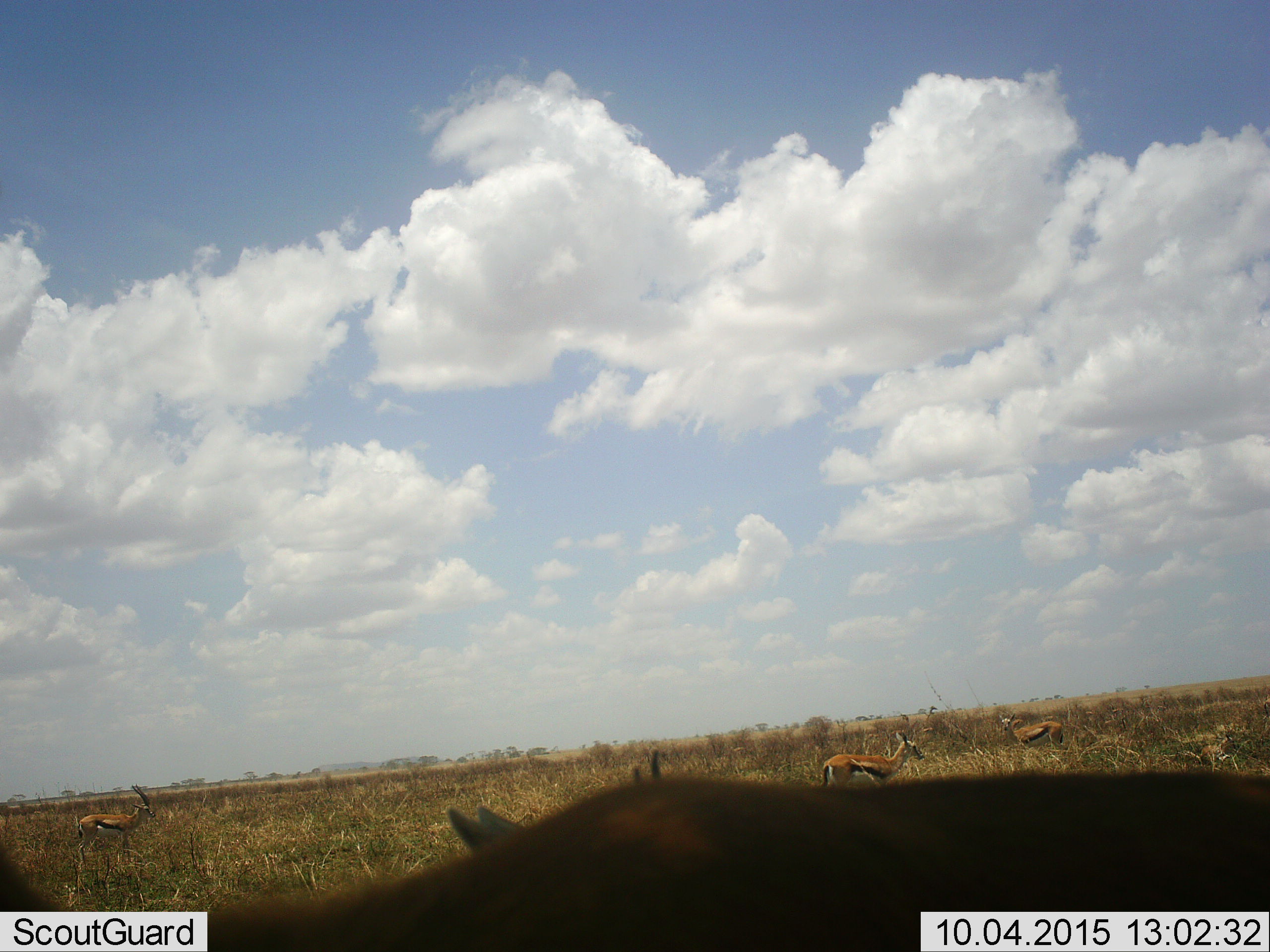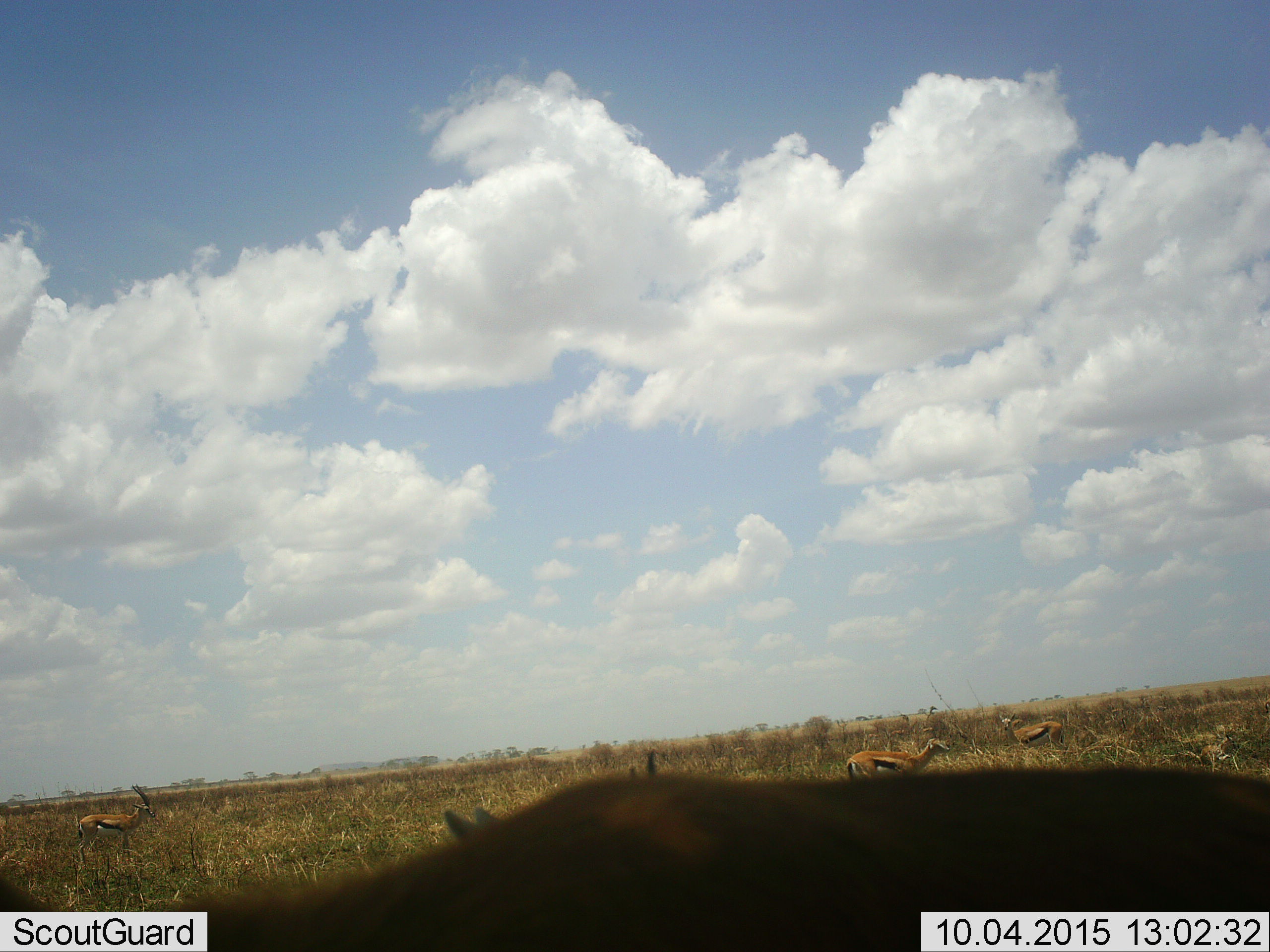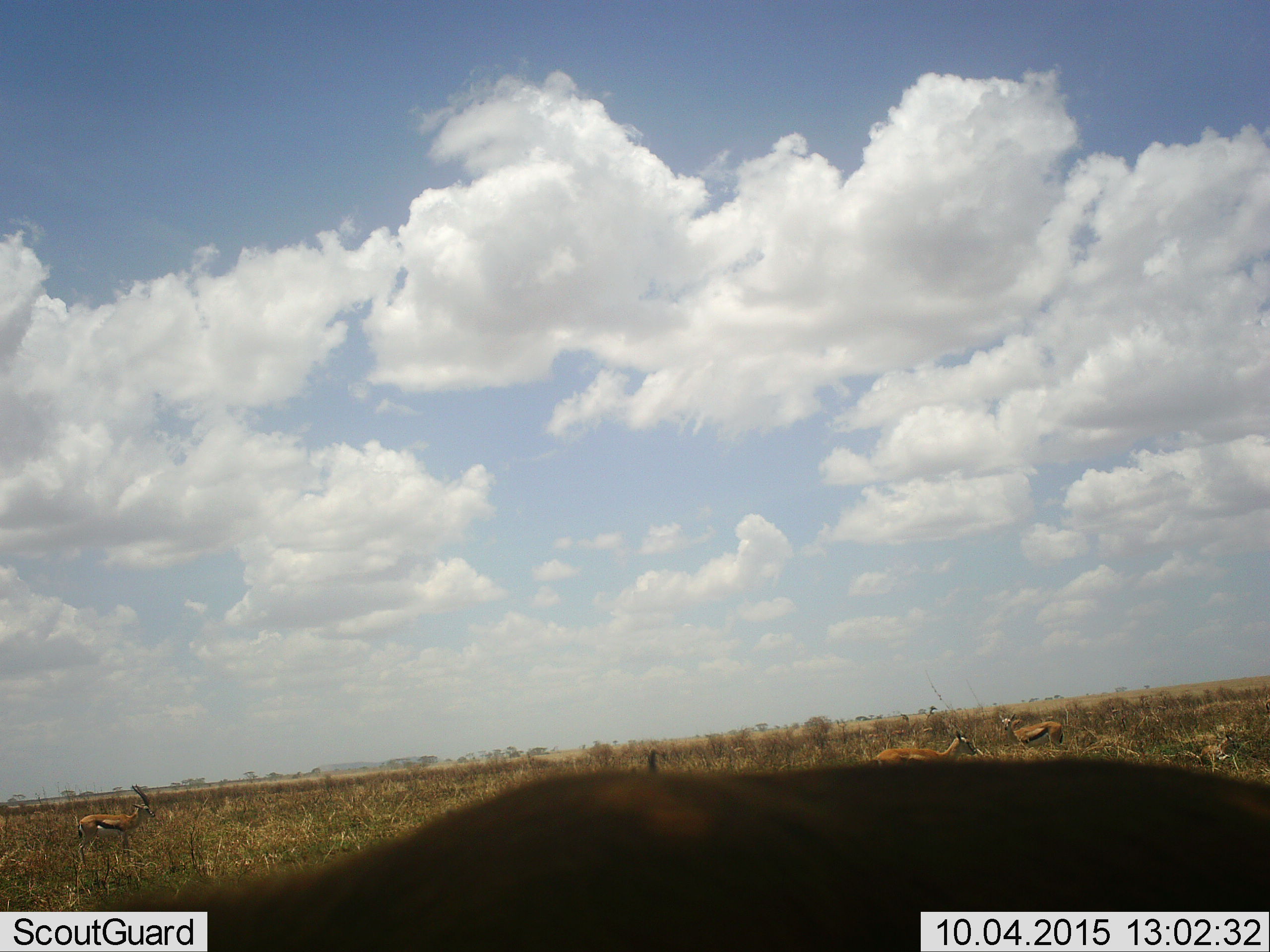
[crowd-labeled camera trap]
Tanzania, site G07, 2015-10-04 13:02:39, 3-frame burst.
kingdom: Animalia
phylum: Chordata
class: Mammalia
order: Artiodactyla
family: Bovidae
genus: Eudorcas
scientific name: Eudorcas thomsonii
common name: thomson's gazelle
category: gazellethomsons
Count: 6.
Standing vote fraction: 100%.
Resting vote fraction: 22%.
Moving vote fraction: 11%.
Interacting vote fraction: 0%.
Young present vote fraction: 0%.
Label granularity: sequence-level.